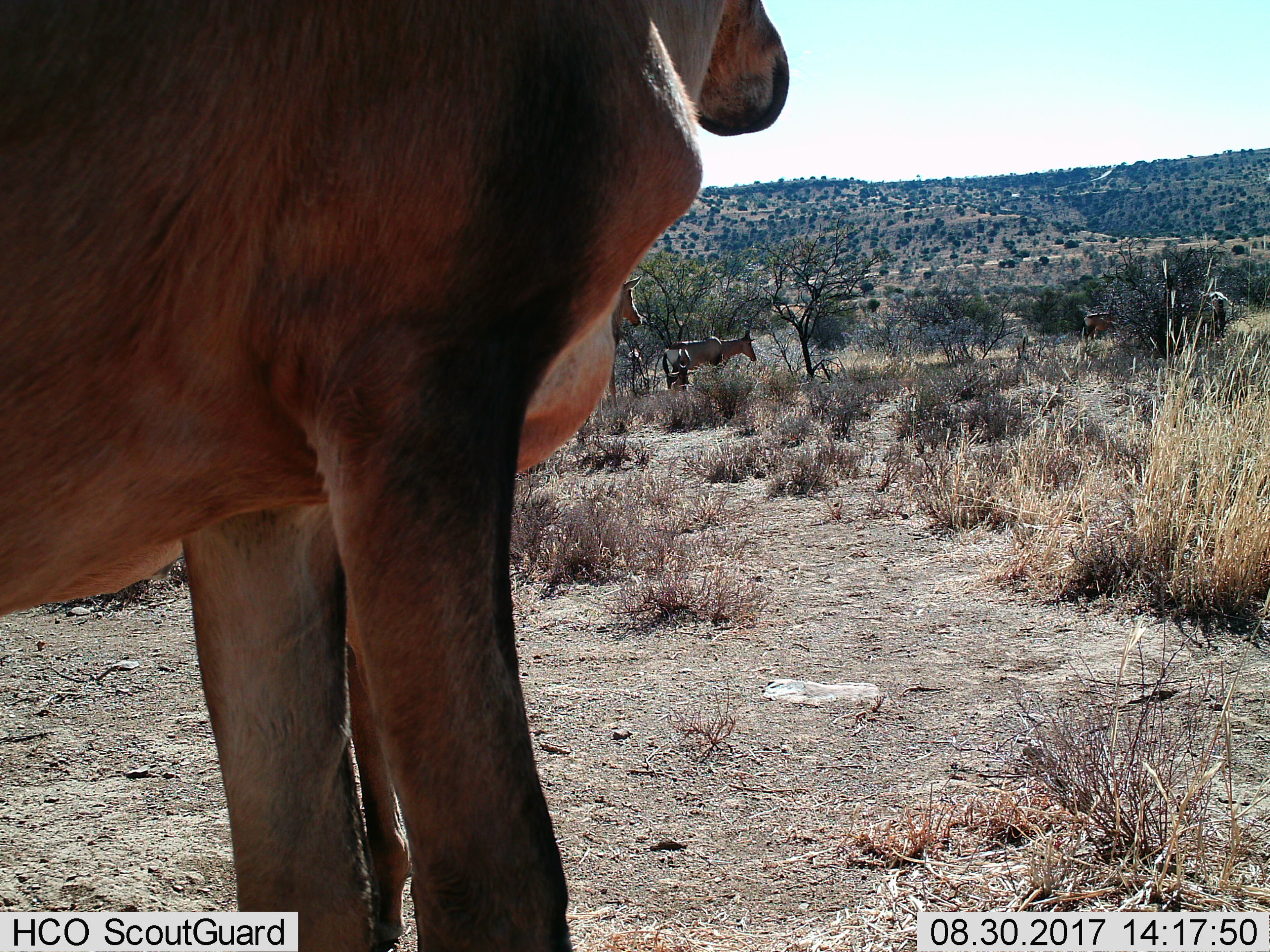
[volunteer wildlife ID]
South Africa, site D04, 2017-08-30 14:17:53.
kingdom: Animalia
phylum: Chordata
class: Mammalia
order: Artiodactyla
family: Bovidae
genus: Alcelaphus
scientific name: Alcelaphus buselaphus caama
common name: red hartebeest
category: hartebeestred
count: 4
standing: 75%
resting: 75%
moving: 0%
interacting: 0%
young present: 25%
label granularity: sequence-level